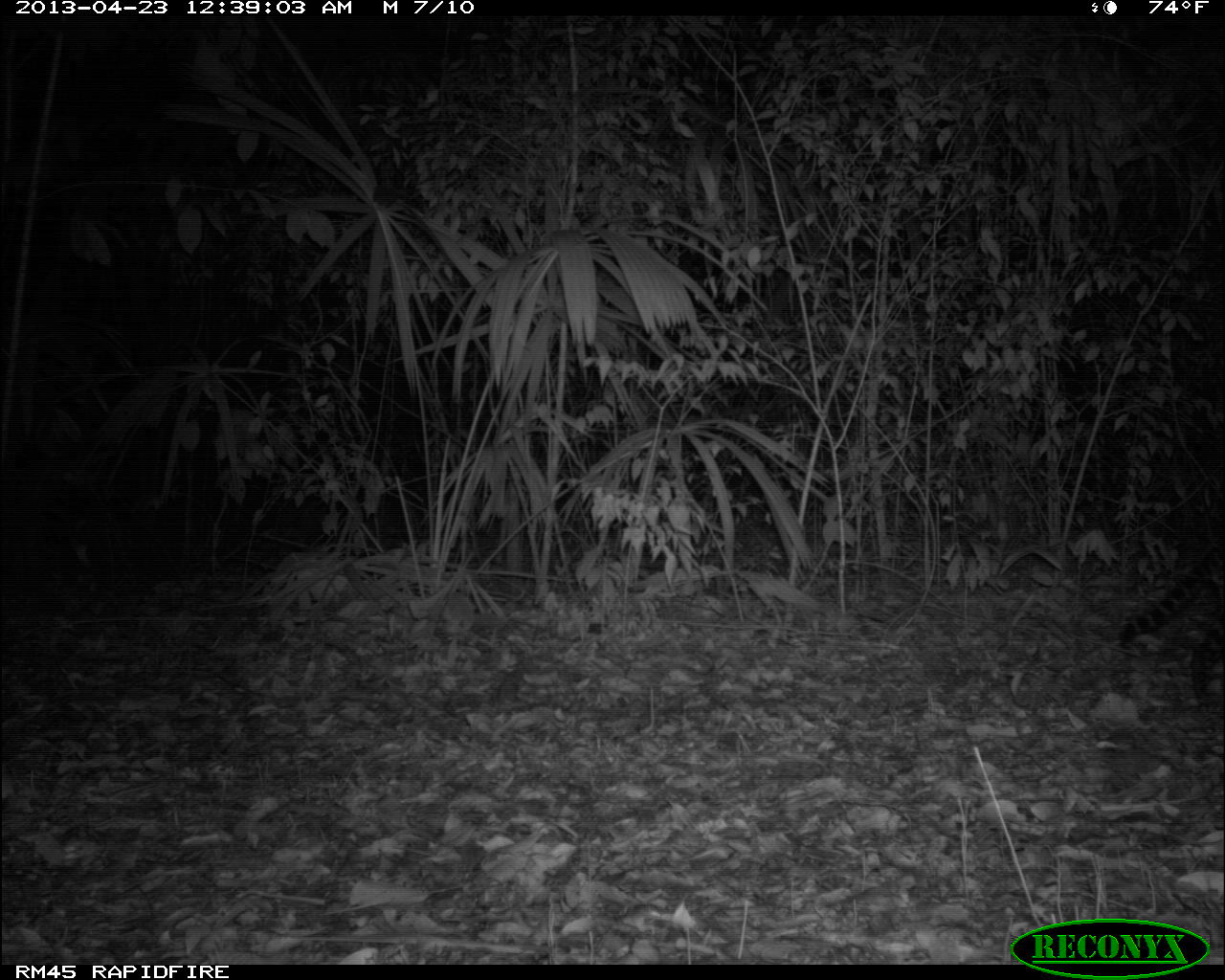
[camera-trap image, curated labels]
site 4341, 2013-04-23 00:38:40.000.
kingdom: Animalia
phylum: Chordata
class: Mammalia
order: Carnivora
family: Felidae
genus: Leopardus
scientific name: Leopardus pardalis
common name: ocelot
Leopardus pardalis (ocelot), count 1.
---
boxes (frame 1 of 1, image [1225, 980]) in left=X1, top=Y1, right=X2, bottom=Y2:
leopardus pardalis: left=1118, top=536, right=1224, bottom=711